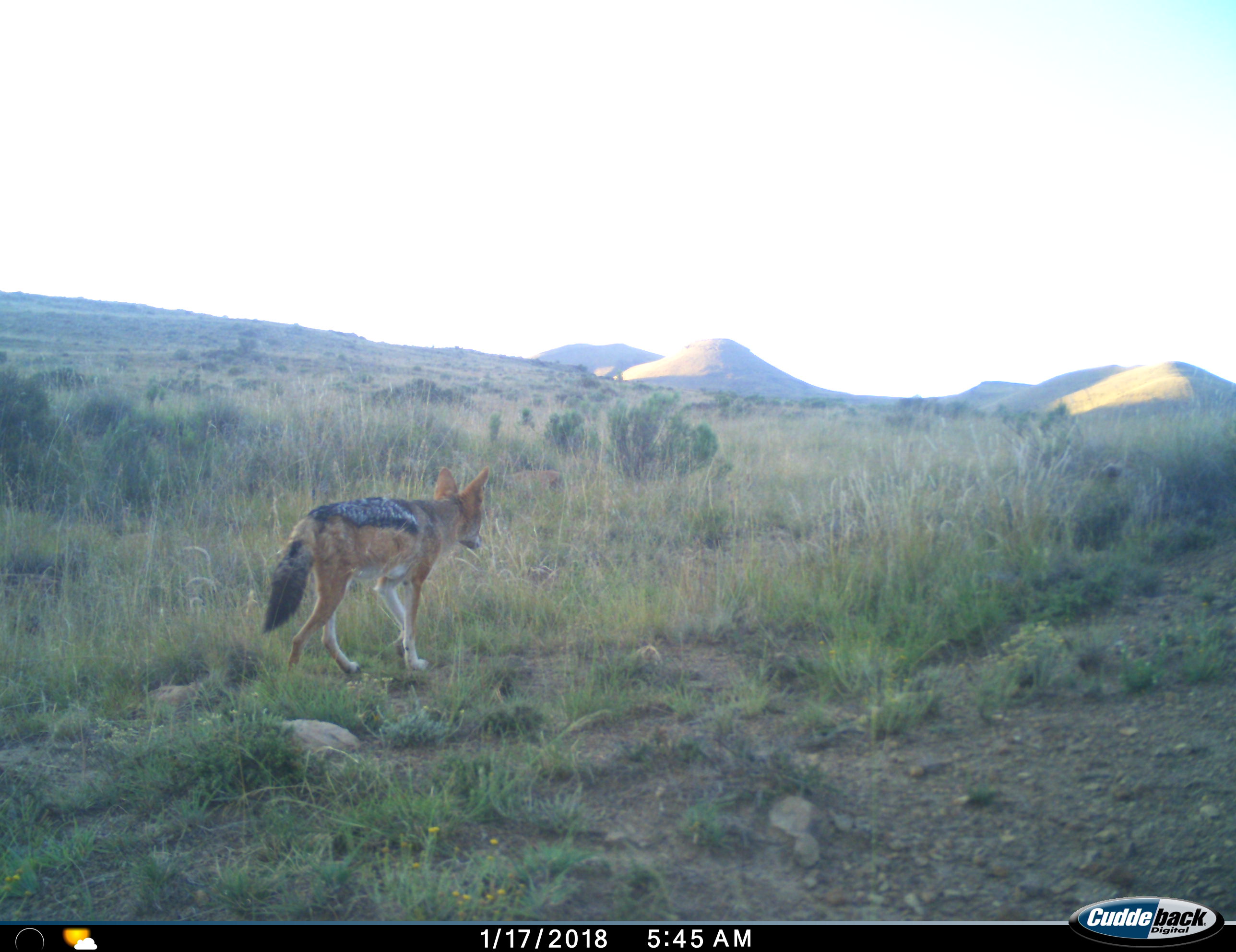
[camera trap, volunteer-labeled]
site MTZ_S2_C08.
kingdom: Animalia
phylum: Chordata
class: Mammalia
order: Carnivora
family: Canidae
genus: Lupulella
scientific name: Lupulella mesomelas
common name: black-backed jackal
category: jackalblackbacked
Jackalblackbacked (black-backed jackal) (Lupulella mesomelas), count 1. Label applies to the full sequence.